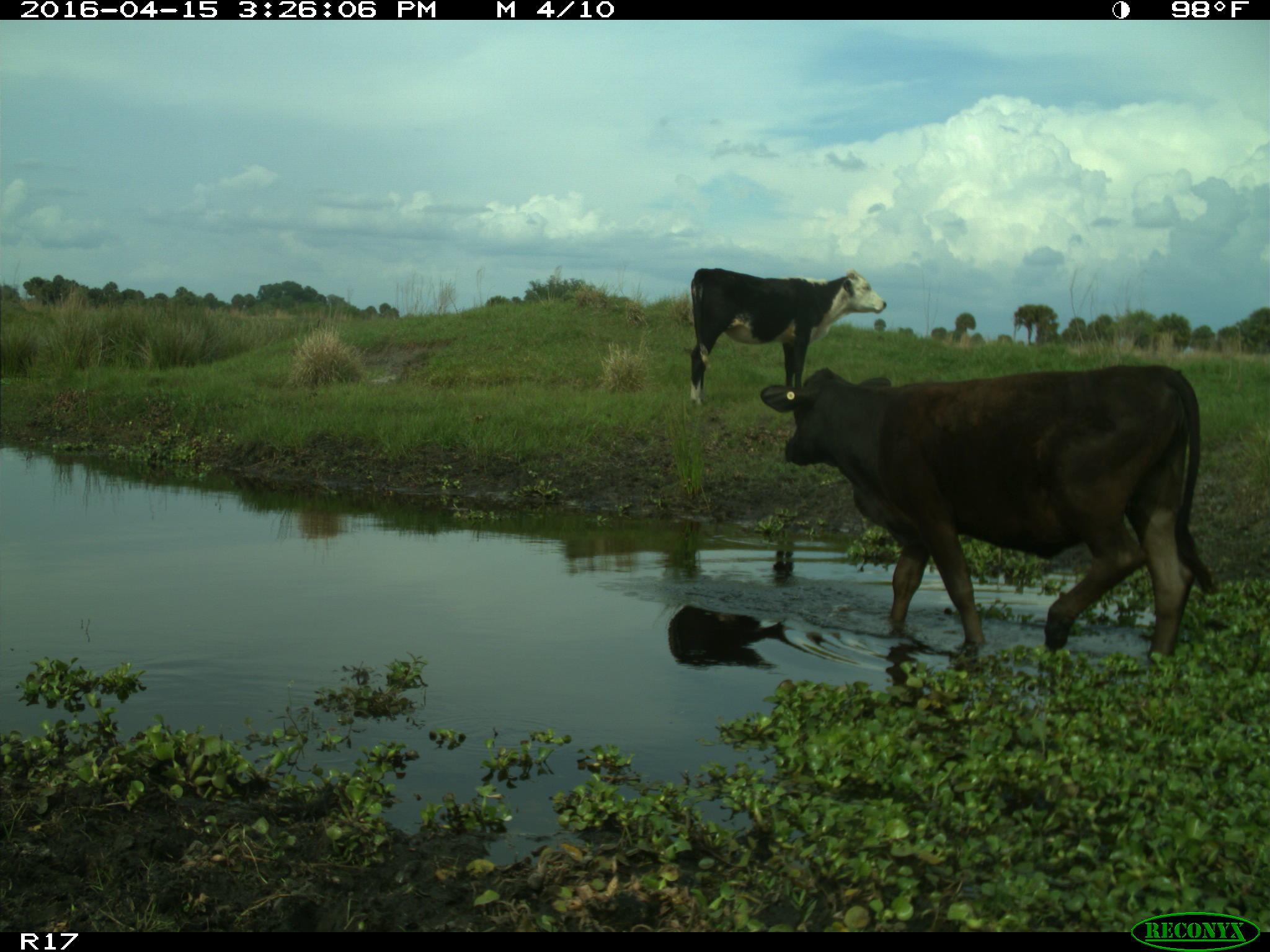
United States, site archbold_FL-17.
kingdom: Animalia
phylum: Chordata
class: Mammalia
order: Artiodactyla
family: Bovidae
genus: Bos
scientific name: Bos taurus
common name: domestic cow